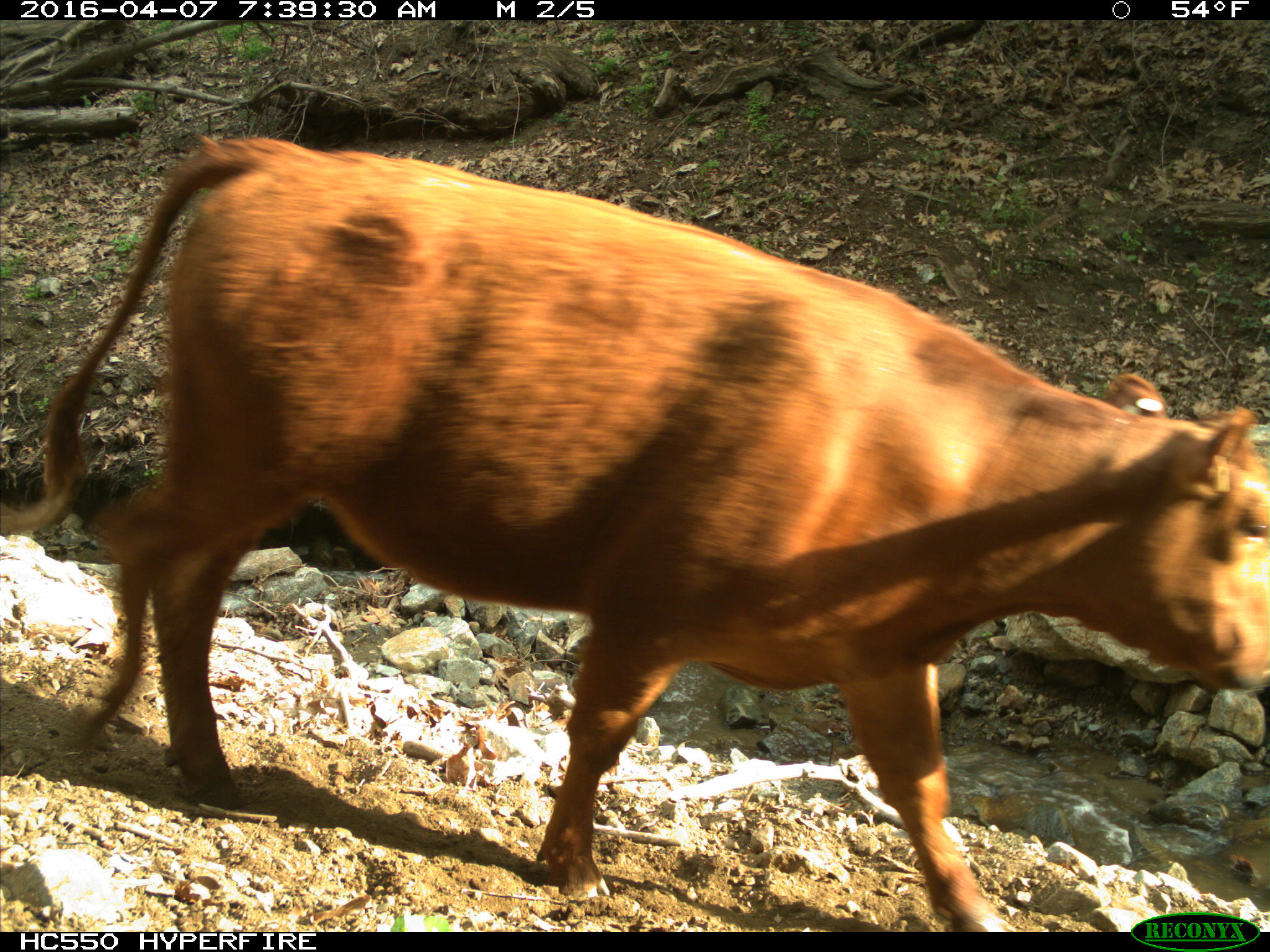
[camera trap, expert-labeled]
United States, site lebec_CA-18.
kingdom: Animalia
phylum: Chordata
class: Mammalia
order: Artiodactyla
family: Bovidae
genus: Bos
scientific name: Bos taurus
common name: domestic cow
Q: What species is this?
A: Bos taurus (domestic cow).